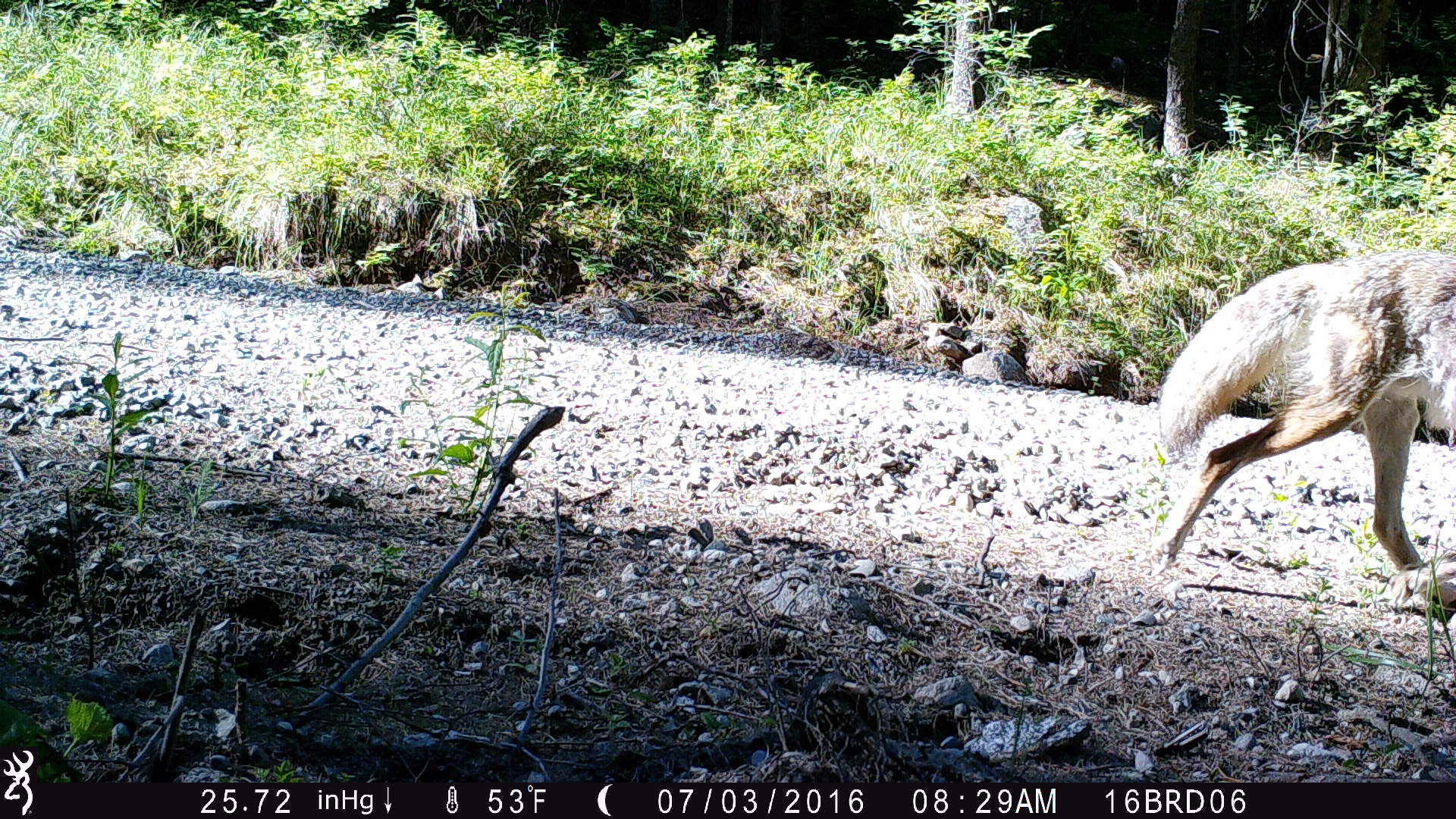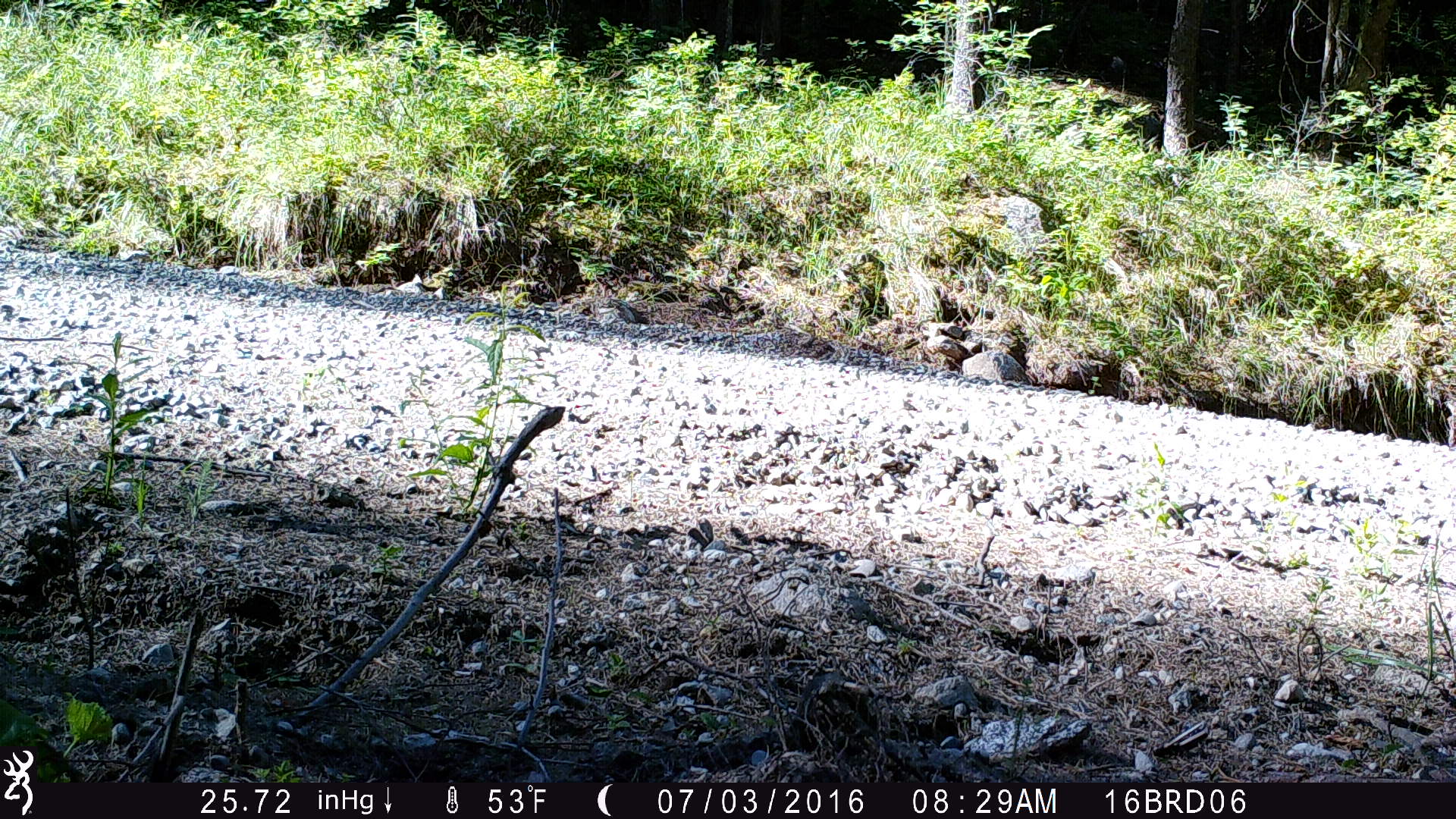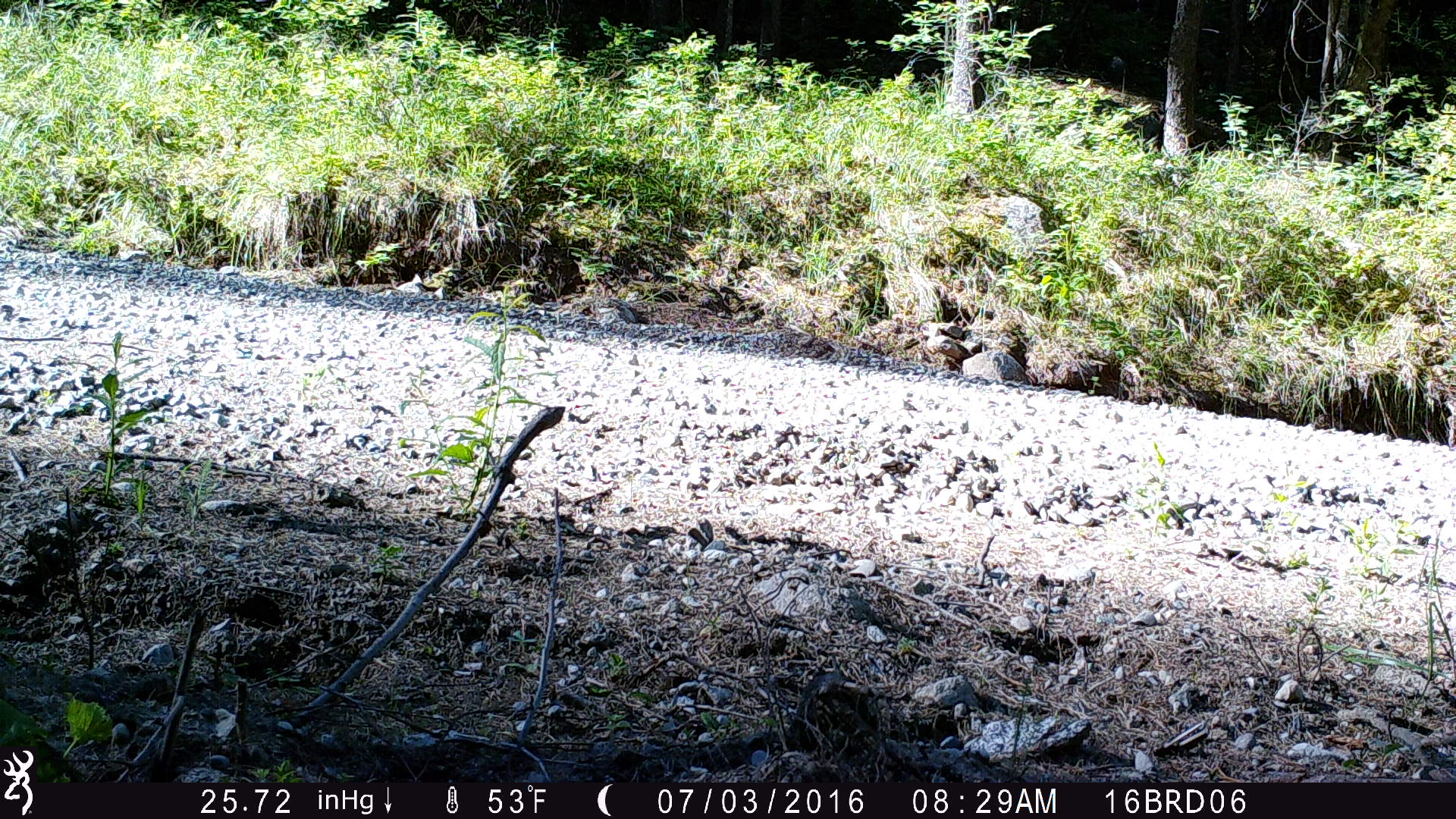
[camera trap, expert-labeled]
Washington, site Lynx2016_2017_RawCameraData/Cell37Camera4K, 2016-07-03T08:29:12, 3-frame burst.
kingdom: Animalia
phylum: Chordata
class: Mammalia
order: Carnivora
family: Canidae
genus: Canis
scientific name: Canis latrans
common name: coyote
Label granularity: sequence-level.